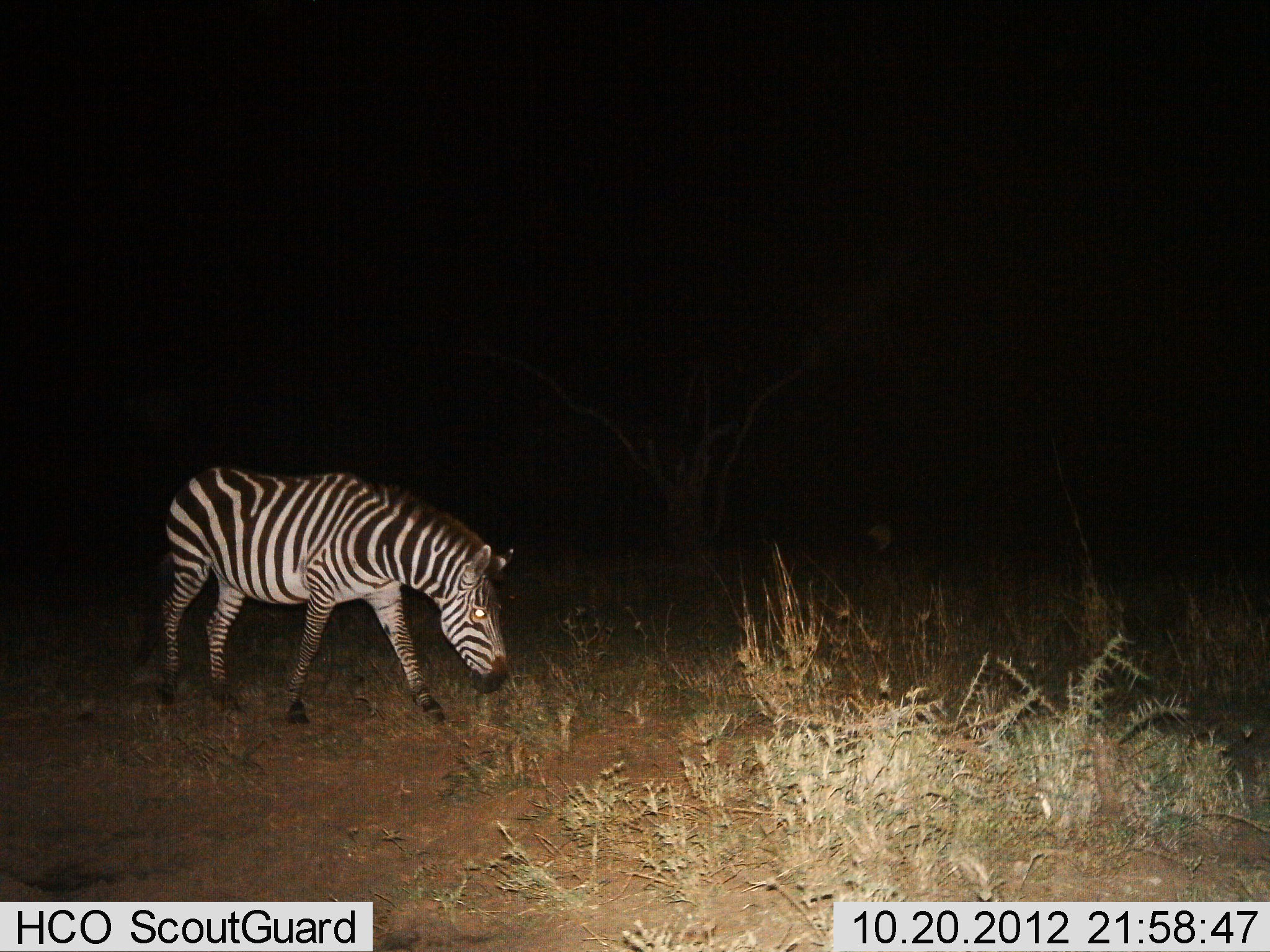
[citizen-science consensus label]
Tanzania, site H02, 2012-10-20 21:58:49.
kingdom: Animalia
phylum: Chordata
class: Mammalia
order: Perissodactyla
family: Equidae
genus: Equus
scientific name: Equus quagga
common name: plains zebra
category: zebra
Zebra (plains zebra) (Equus quagga), count 1. Behavior (volunteer vote fractions): standing 10%, resting 0%, moving 70%, interacting 0%. Young present (vote fraction): 0%. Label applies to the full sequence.